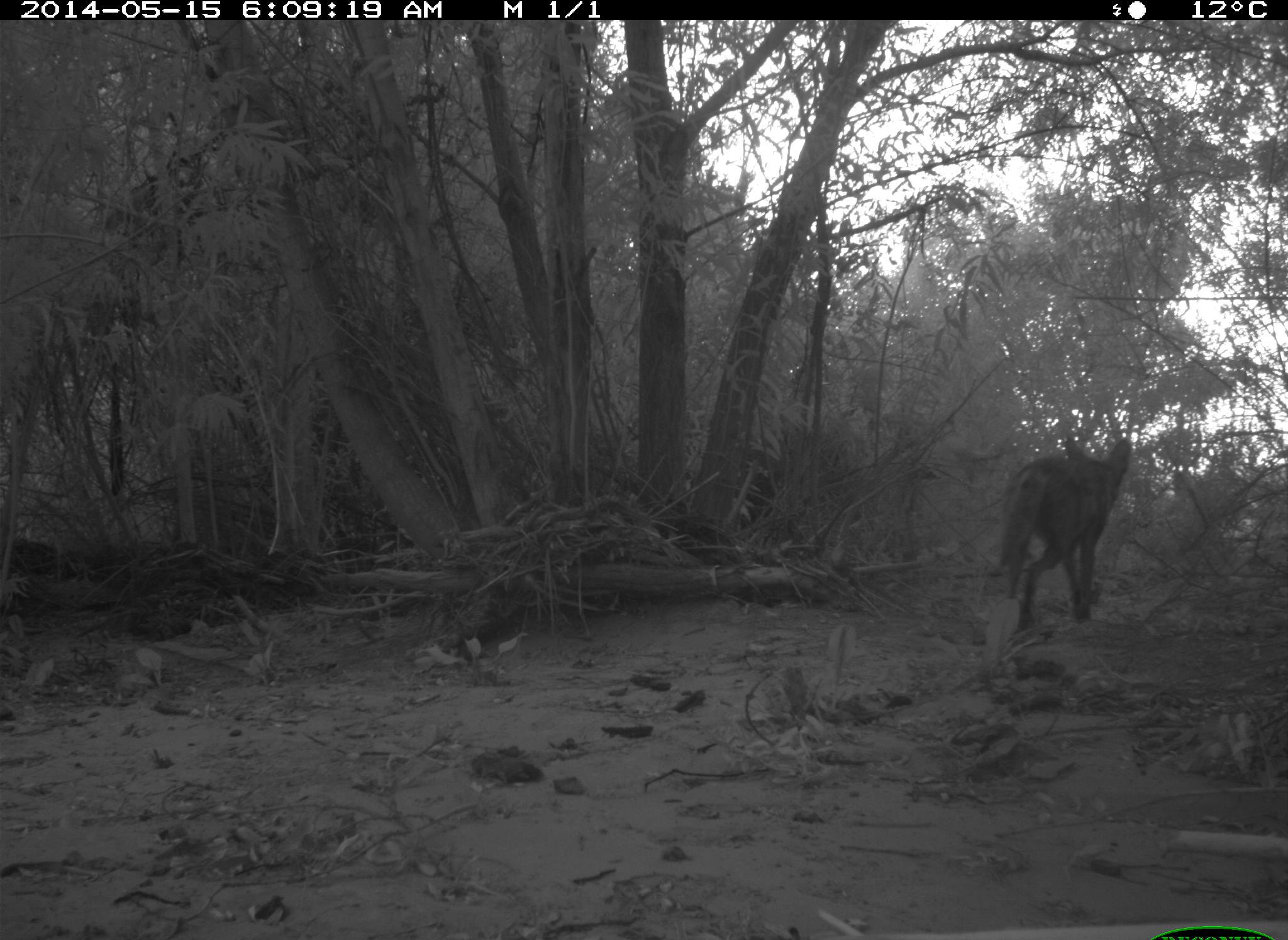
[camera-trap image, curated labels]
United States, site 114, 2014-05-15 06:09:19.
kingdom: Animalia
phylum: Chordata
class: Mammalia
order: Carnivora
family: Canidae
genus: Canis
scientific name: Canis latrans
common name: coyote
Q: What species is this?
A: Coyote (Canis latrans).